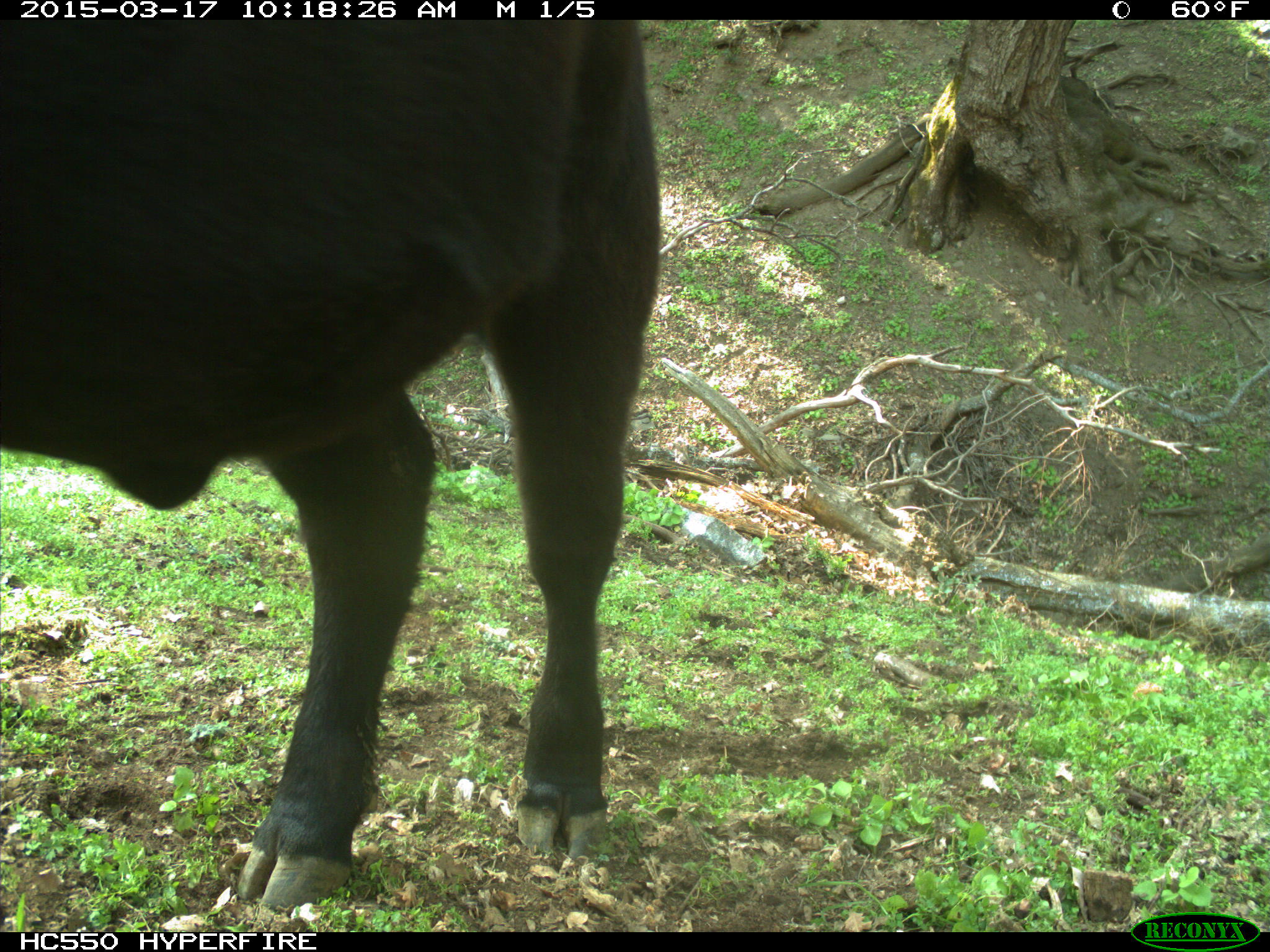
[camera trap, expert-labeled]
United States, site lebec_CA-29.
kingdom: Animalia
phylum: Chordata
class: Mammalia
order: Artiodactyla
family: Bovidae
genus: Bos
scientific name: Bos taurus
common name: domestic cow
Bos taurus (domestic cow).